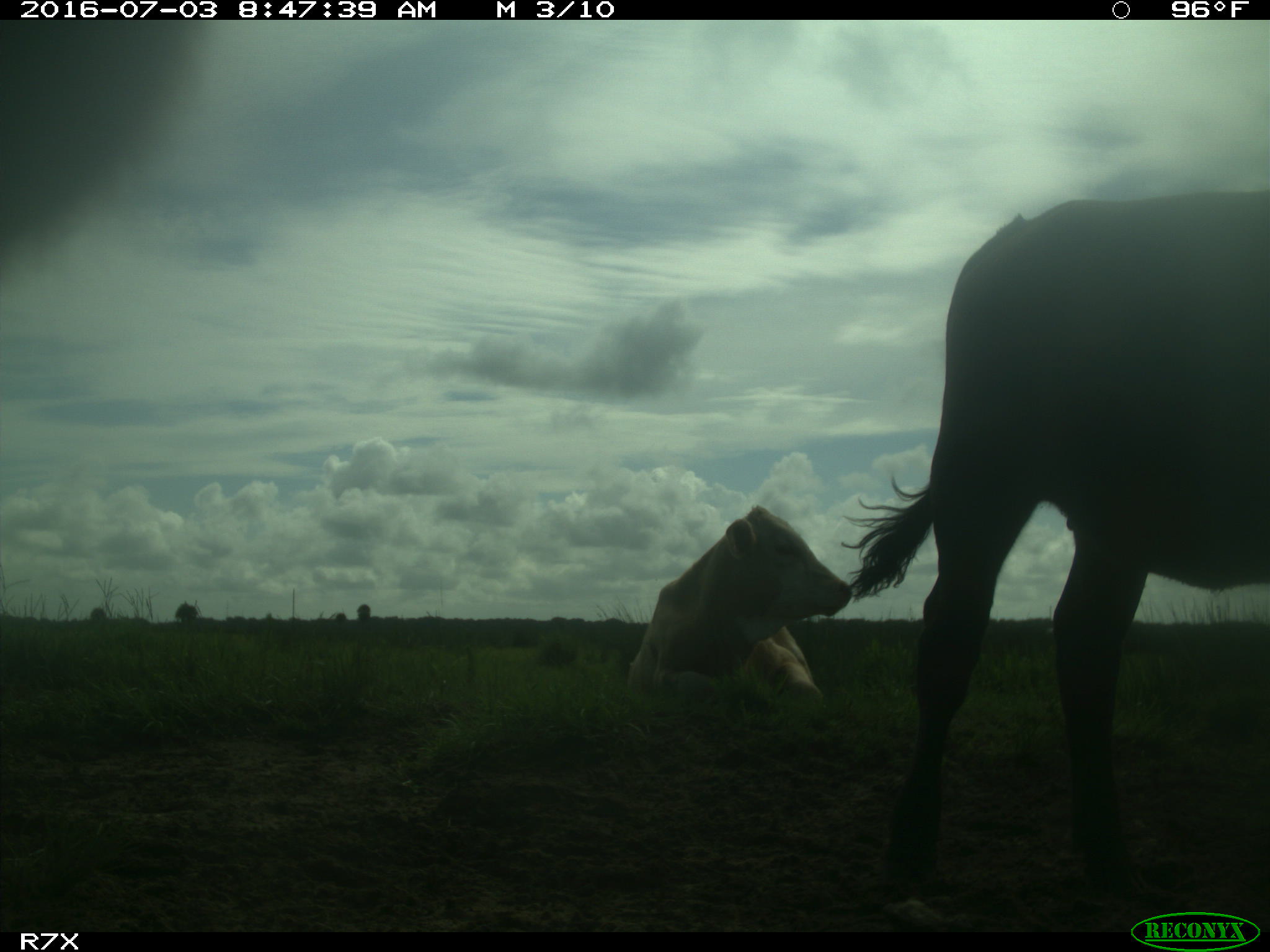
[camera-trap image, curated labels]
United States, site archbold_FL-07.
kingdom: Animalia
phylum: Chordata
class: Mammalia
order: Artiodactyla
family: Bovidae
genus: Bos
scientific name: Bos taurus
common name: domestic cow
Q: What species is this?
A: Bos taurus (domestic cow).